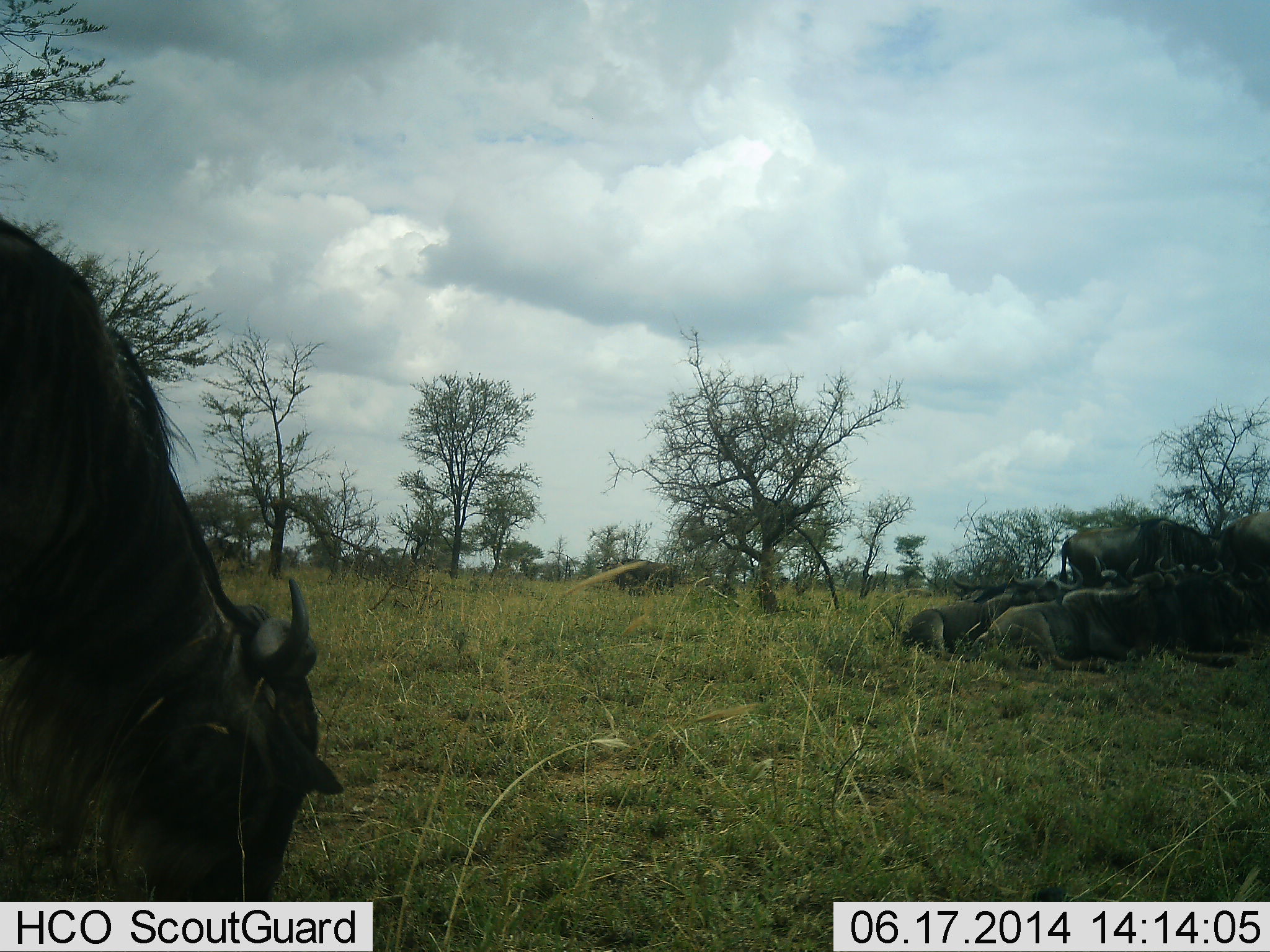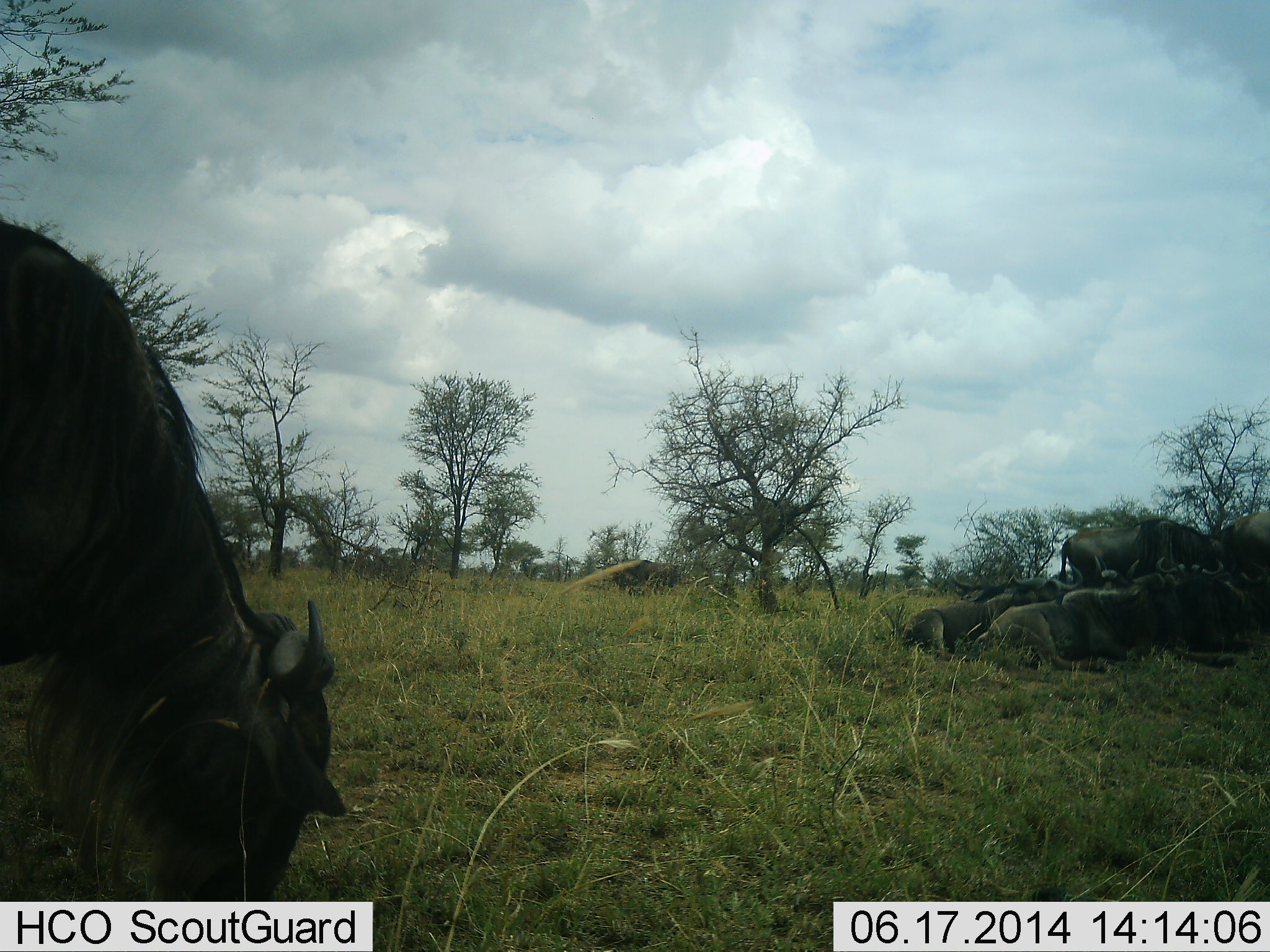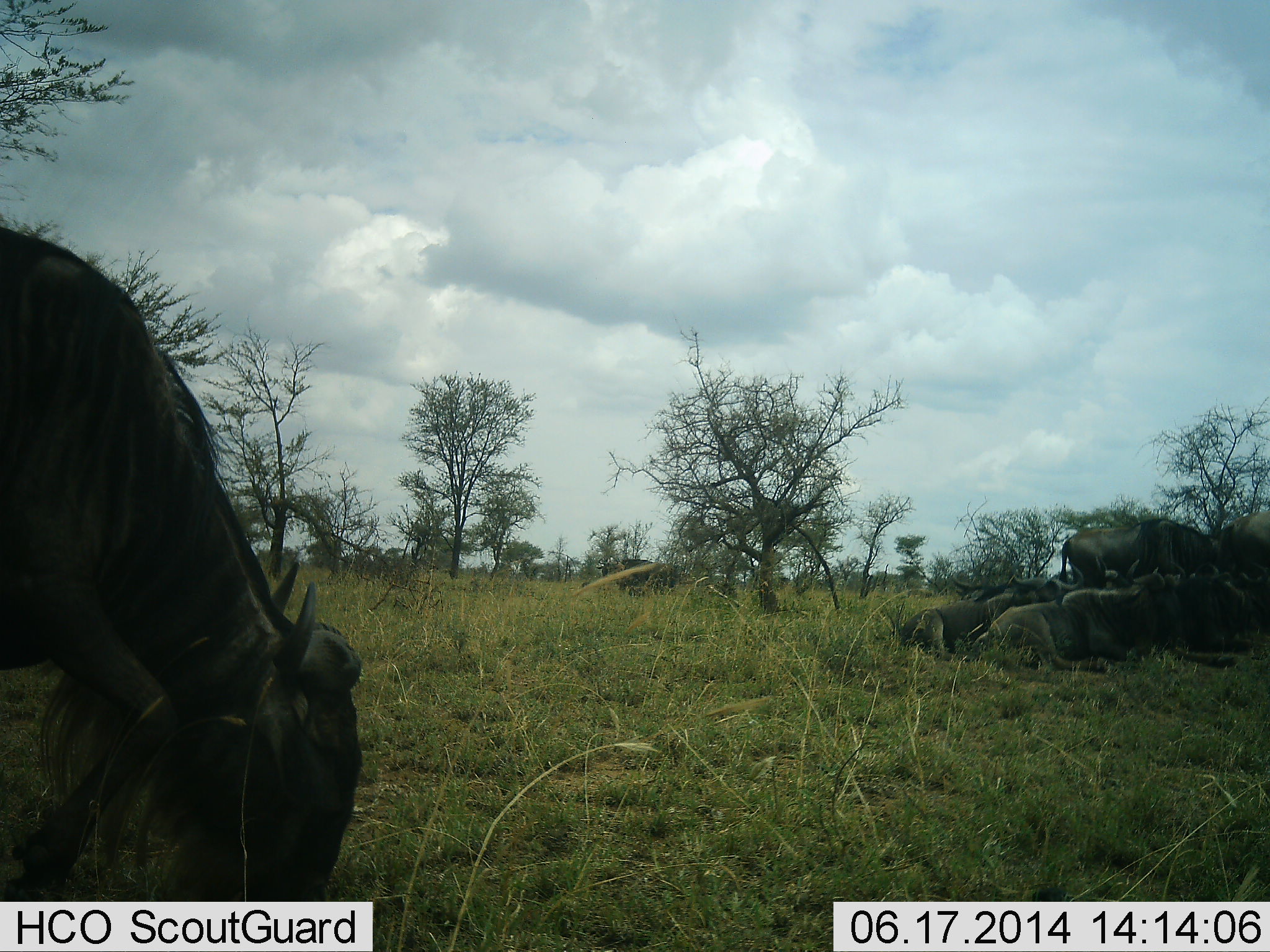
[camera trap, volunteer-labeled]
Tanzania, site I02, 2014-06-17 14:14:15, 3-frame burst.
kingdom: Animalia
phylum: Chordata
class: Mammalia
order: Artiodactyla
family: Bovidae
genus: Connochaetes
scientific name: Connochaetes taurinus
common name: blue wildebeest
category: wildebeest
Wildebeest (blue wildebeest) (Connochaetes taurinus), count 7. Behavior (volunteer vote fractions): standing 30%, resting 100%, moving 0%, interacting 0%. Young present (vote fraction): 0%. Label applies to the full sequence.